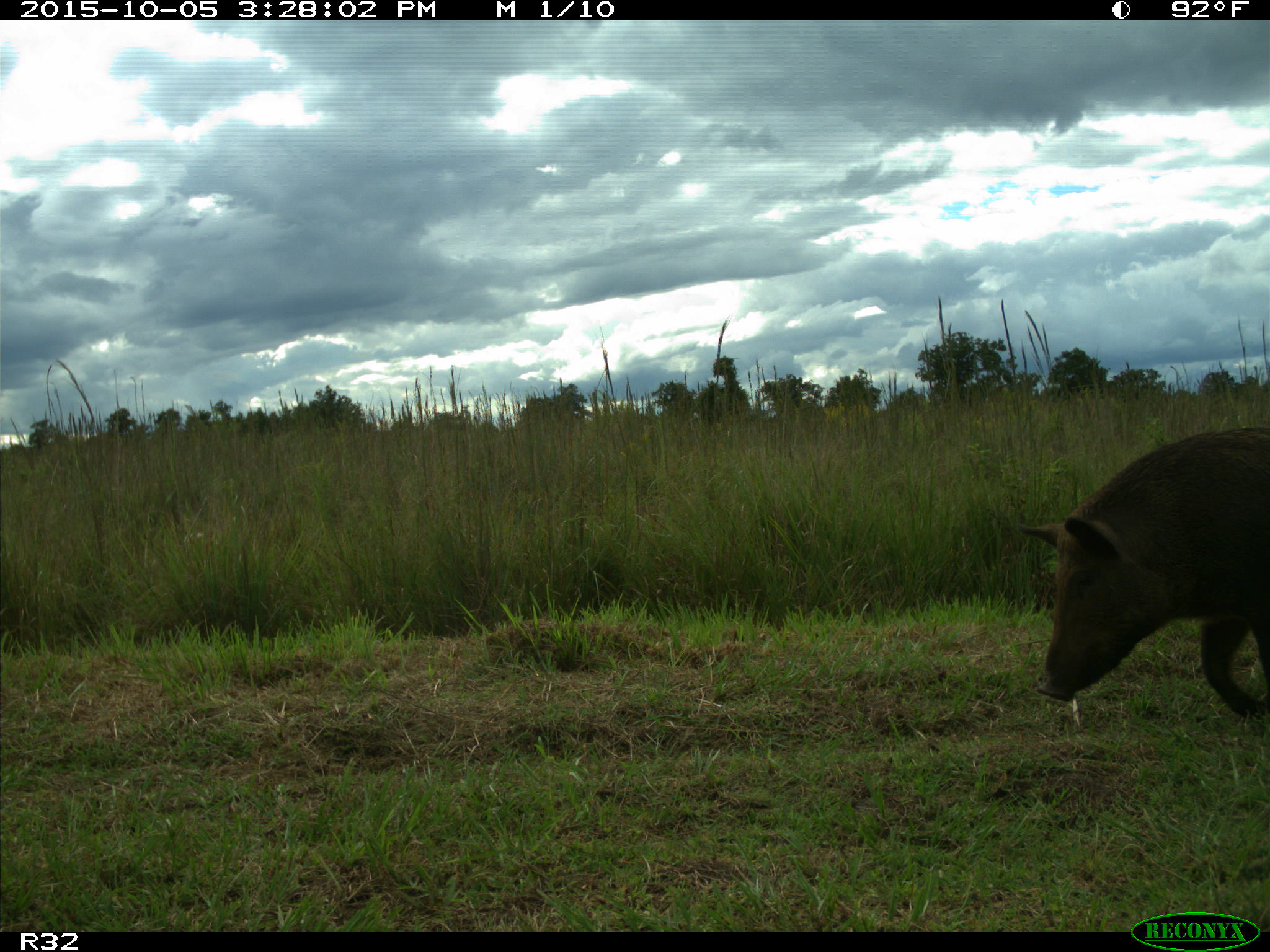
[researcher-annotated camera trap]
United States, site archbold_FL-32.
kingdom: Animalia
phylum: Chordata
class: Mammalia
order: Artiodactyla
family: Suidae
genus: Sus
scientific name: Sus scrofa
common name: wild boar